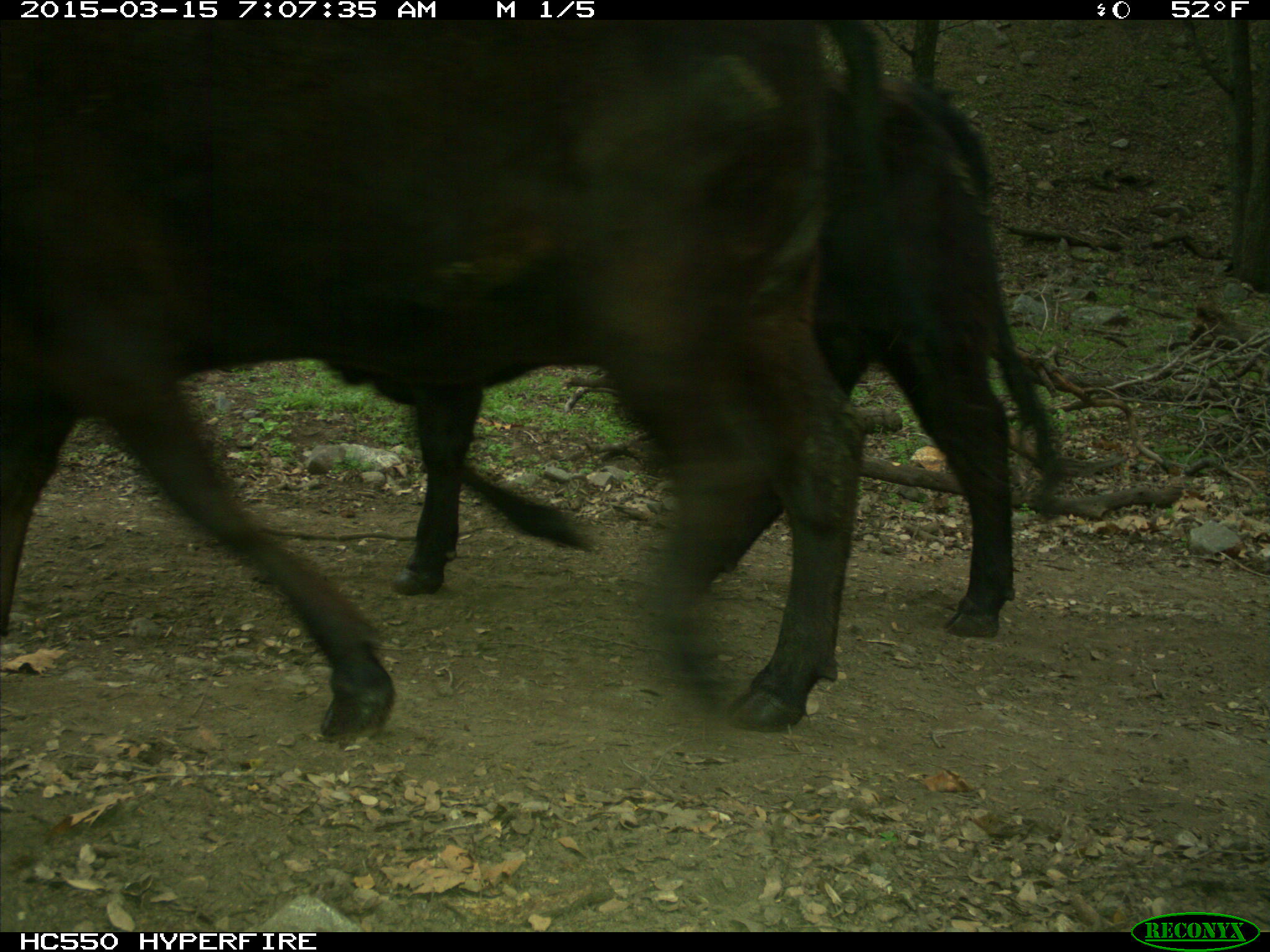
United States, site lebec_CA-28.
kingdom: Animalia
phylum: Chordata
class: Mammalia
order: Artiodactyla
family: Bovidae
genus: Bos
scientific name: Bos taurus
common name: domestic cow